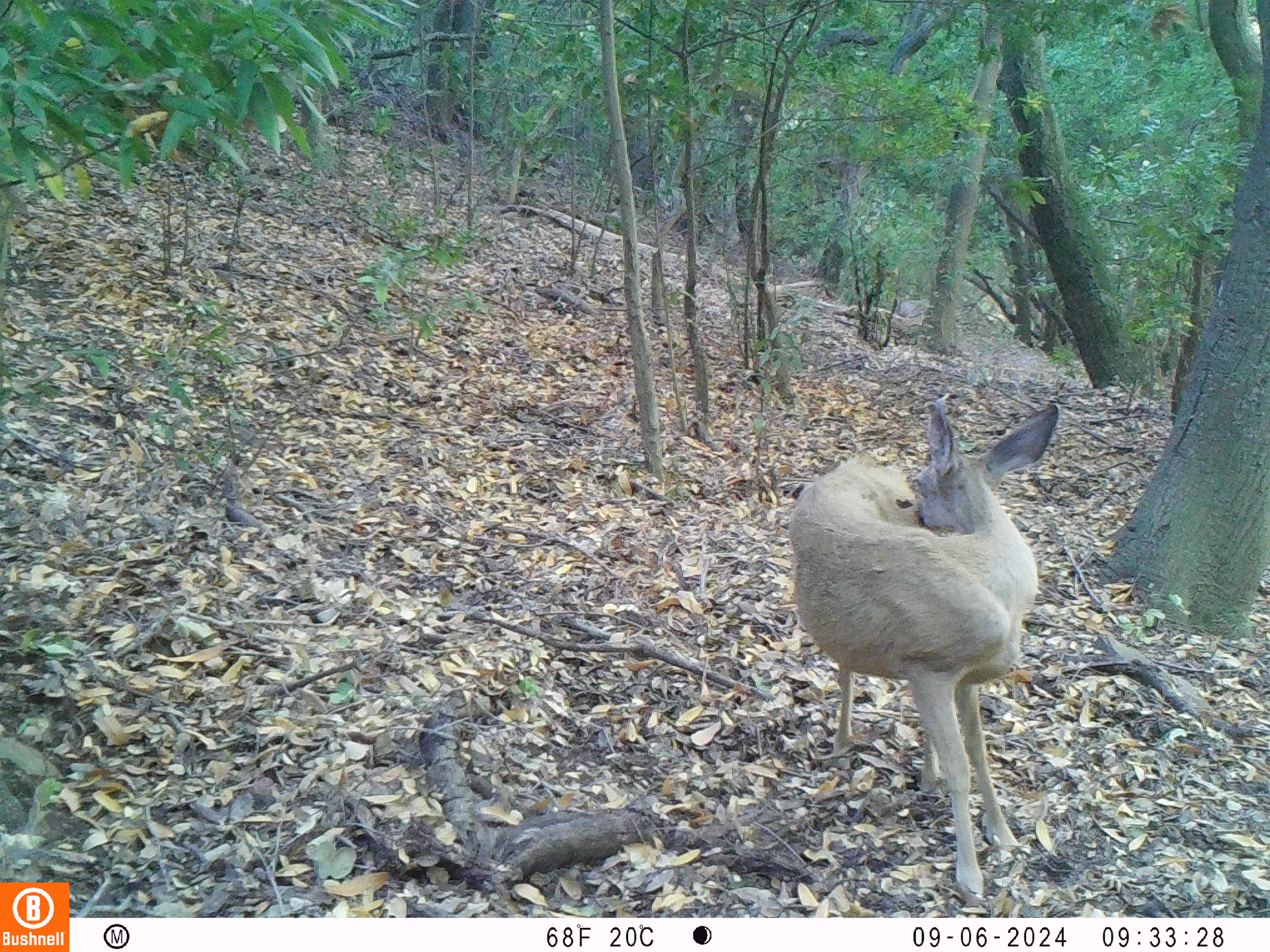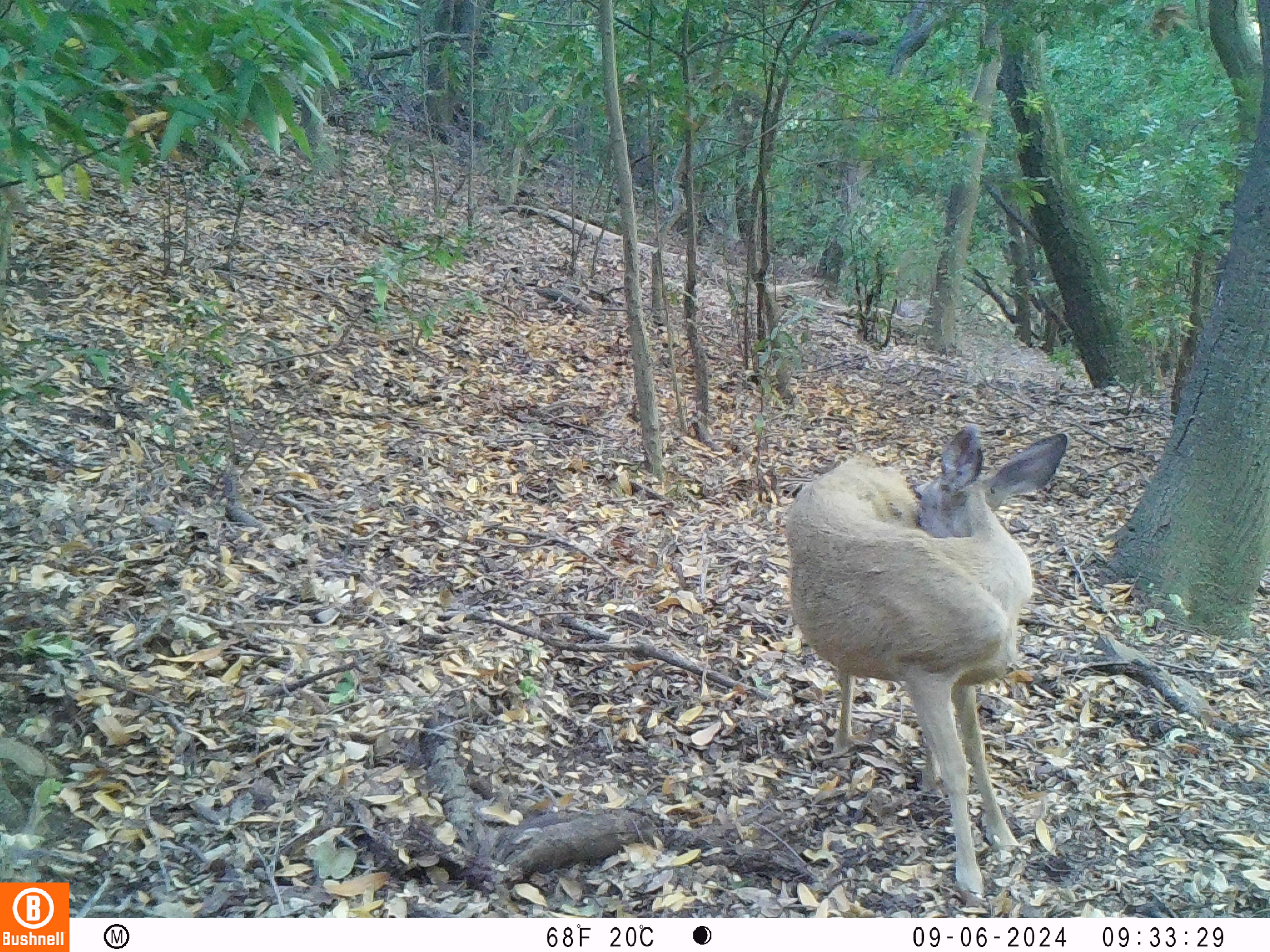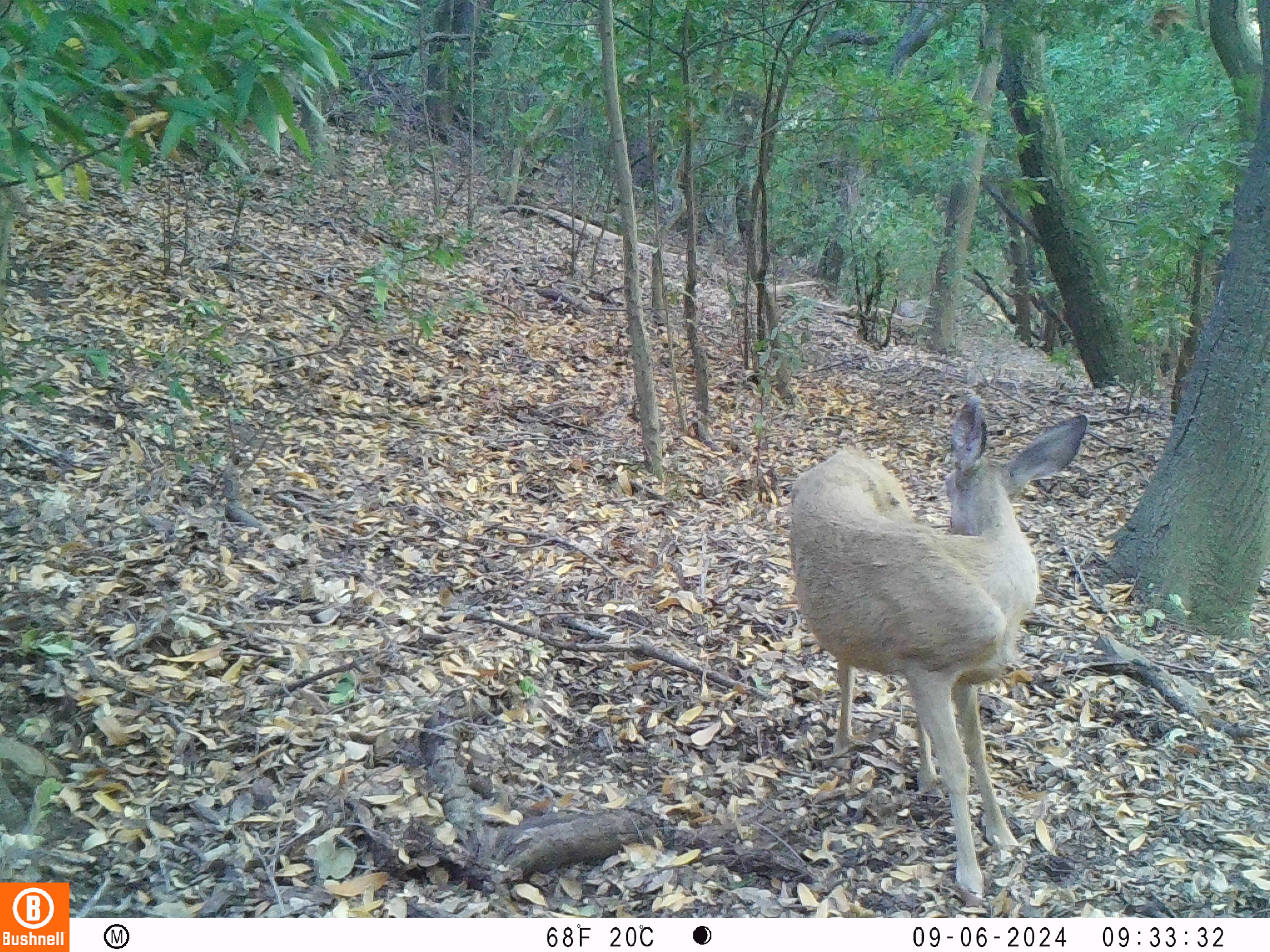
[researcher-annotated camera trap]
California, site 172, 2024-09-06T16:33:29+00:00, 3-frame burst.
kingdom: Animalia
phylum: Chordata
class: Mammalia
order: Artiodactyla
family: Cervidae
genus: Odocoileus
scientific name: Odocoileus hemionus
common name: mule deer